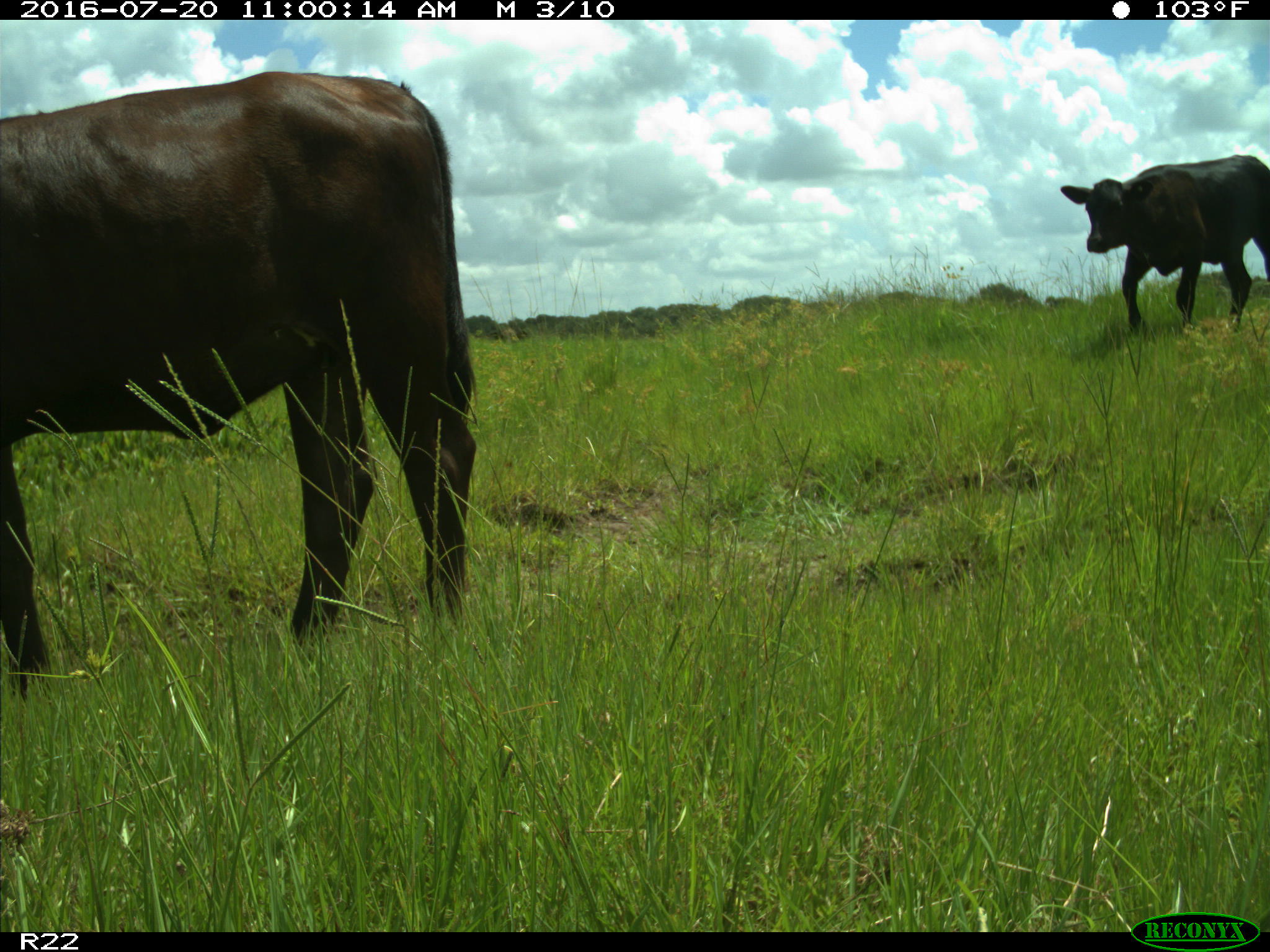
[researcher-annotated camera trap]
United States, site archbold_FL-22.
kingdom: Animalia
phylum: Chordata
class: Mammalia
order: Artiodactyla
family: Bovidae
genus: Bos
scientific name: Bos taurus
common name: domestic cow